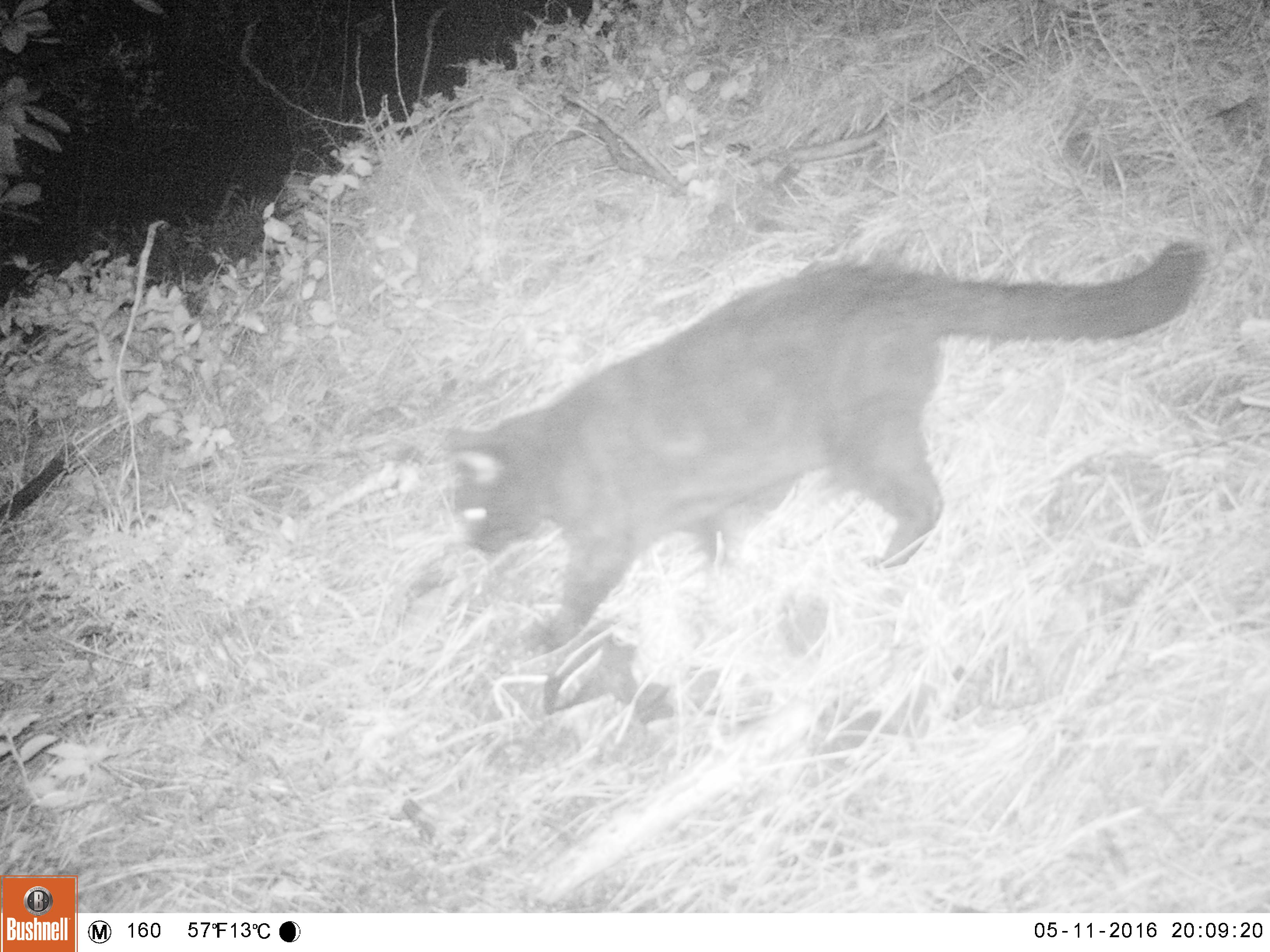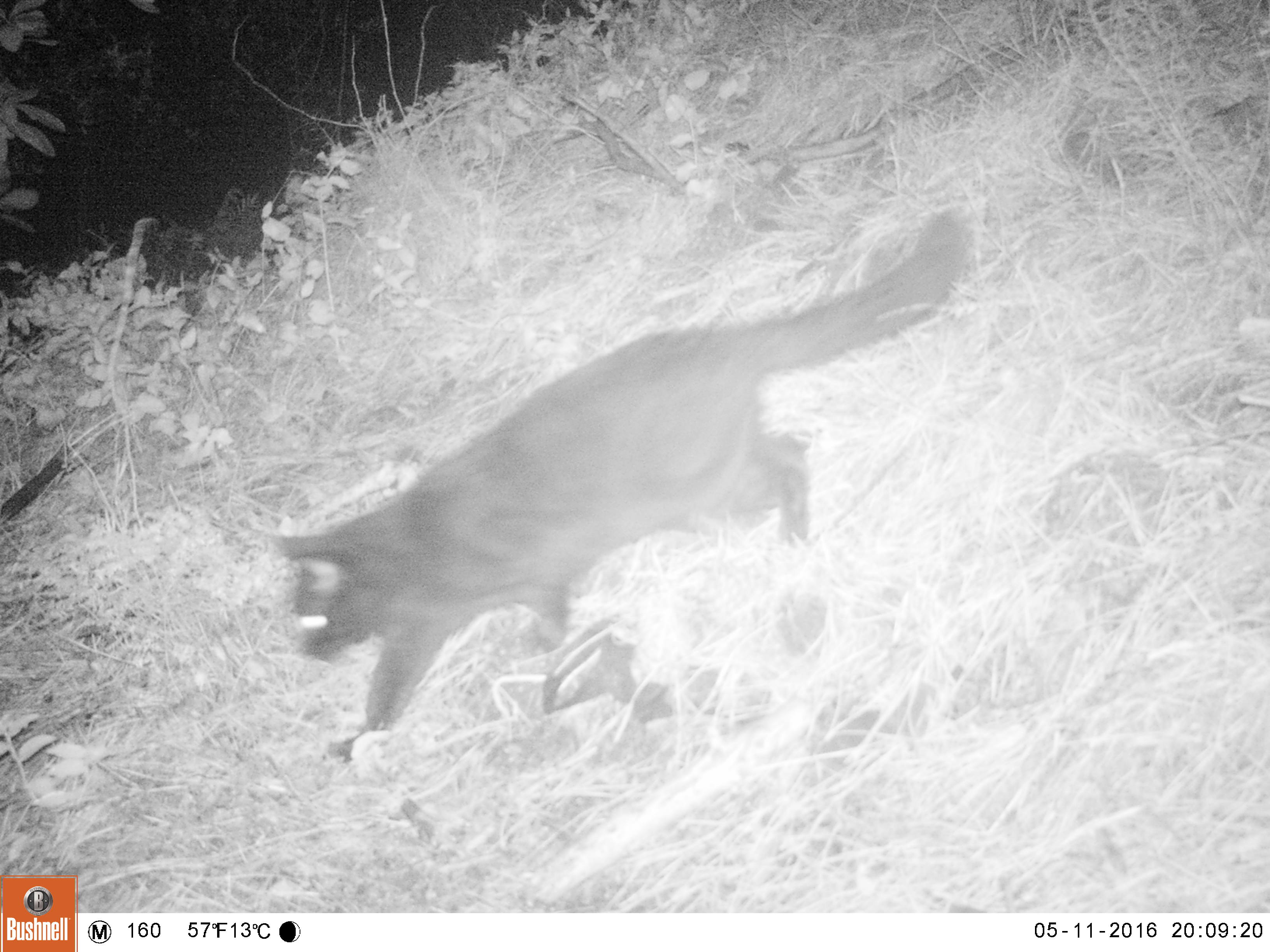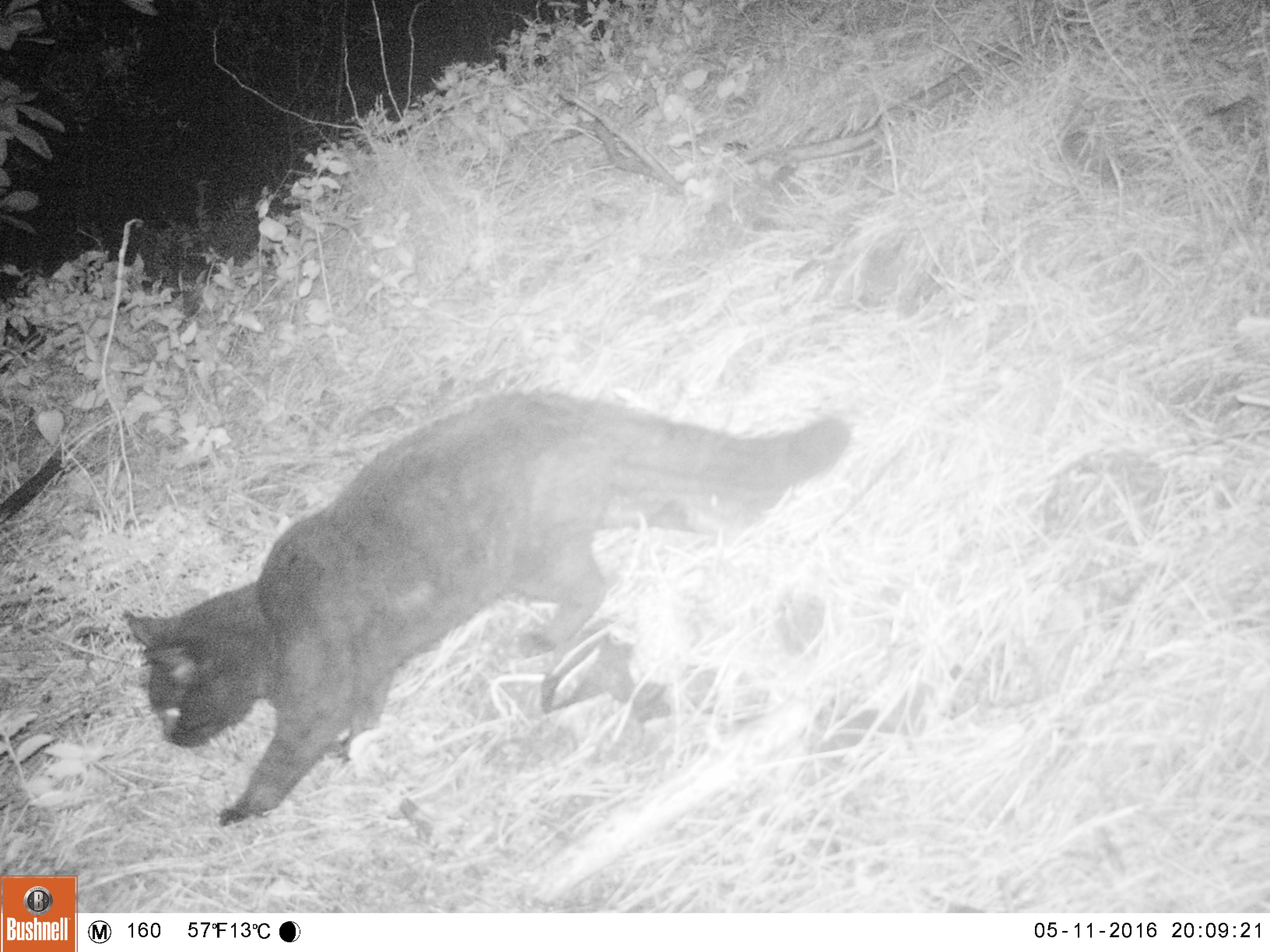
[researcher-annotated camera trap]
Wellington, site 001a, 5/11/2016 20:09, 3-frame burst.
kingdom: Animalia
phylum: Chordata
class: Mammalia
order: Carnivora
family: Felidae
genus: Felis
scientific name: Felis catus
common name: cat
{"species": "cat (Felis catus)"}